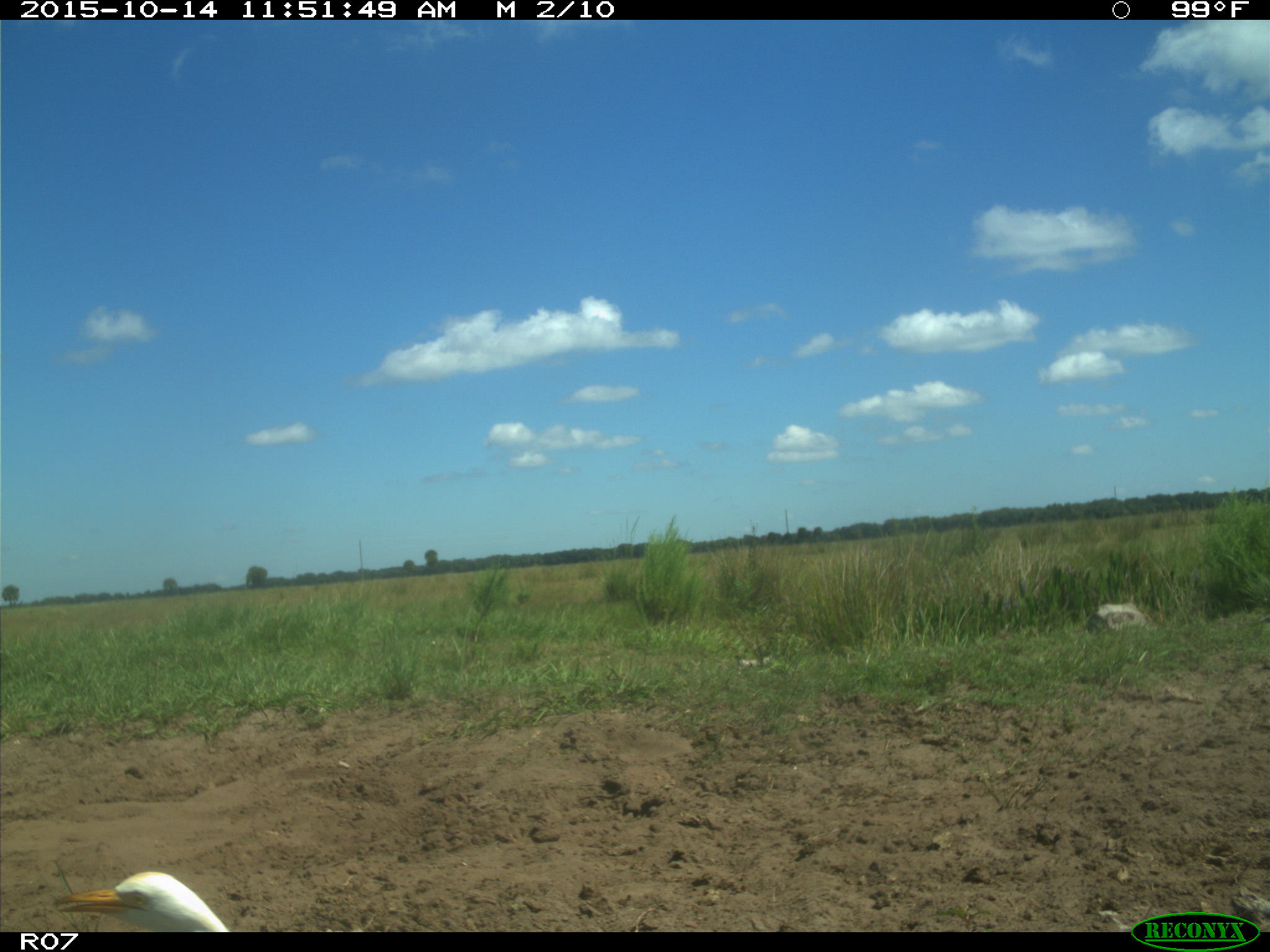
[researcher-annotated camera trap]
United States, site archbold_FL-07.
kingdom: Animalia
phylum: Chordata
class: Aves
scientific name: Aves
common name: birds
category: unidentified bird